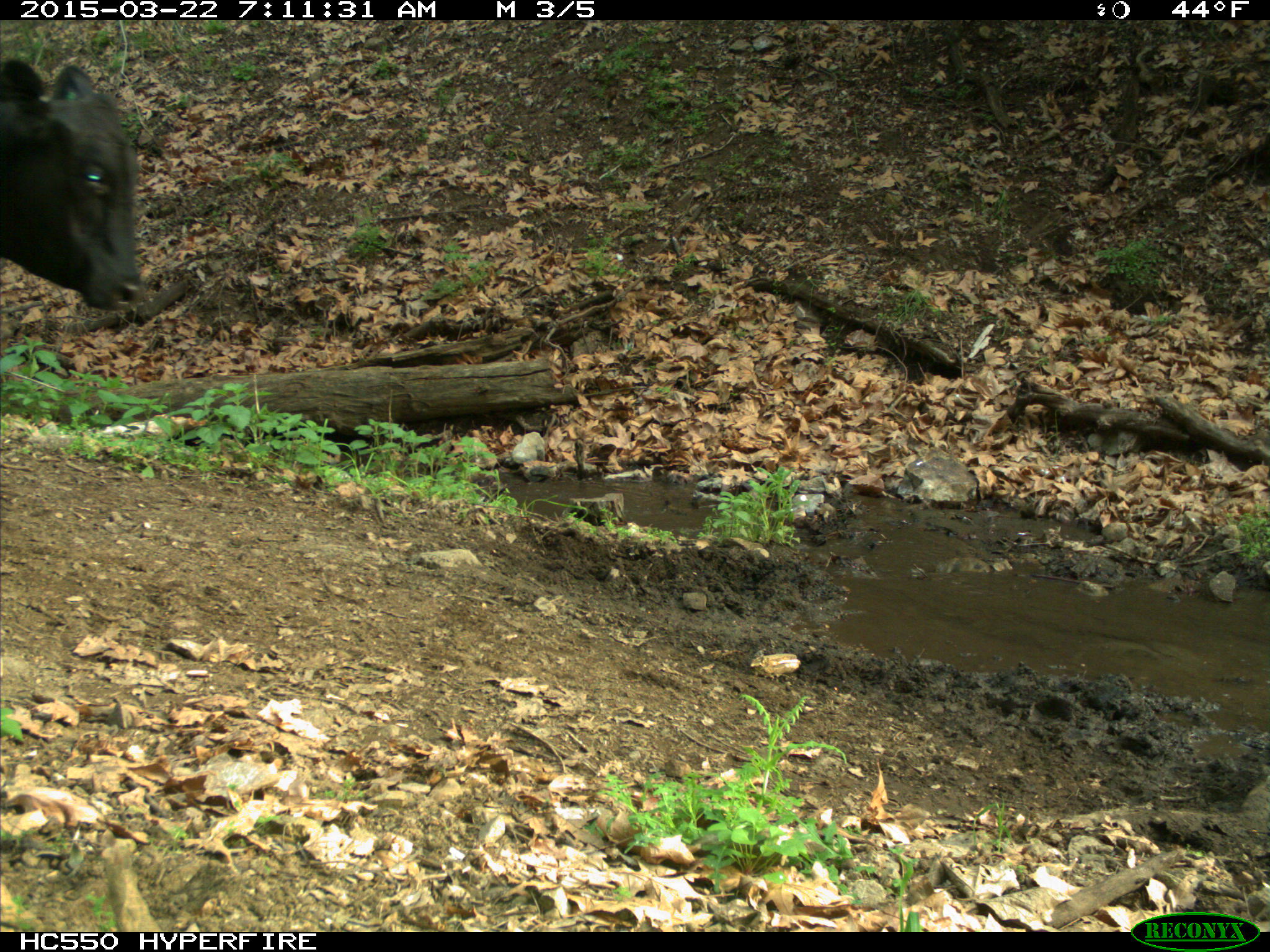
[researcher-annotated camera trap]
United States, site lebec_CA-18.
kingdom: Animalia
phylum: Chordata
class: Mammalia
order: Artiodactyla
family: Bovidae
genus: Bos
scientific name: Bos taurus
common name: domestic cow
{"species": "Bos taurus (domestic cow)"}